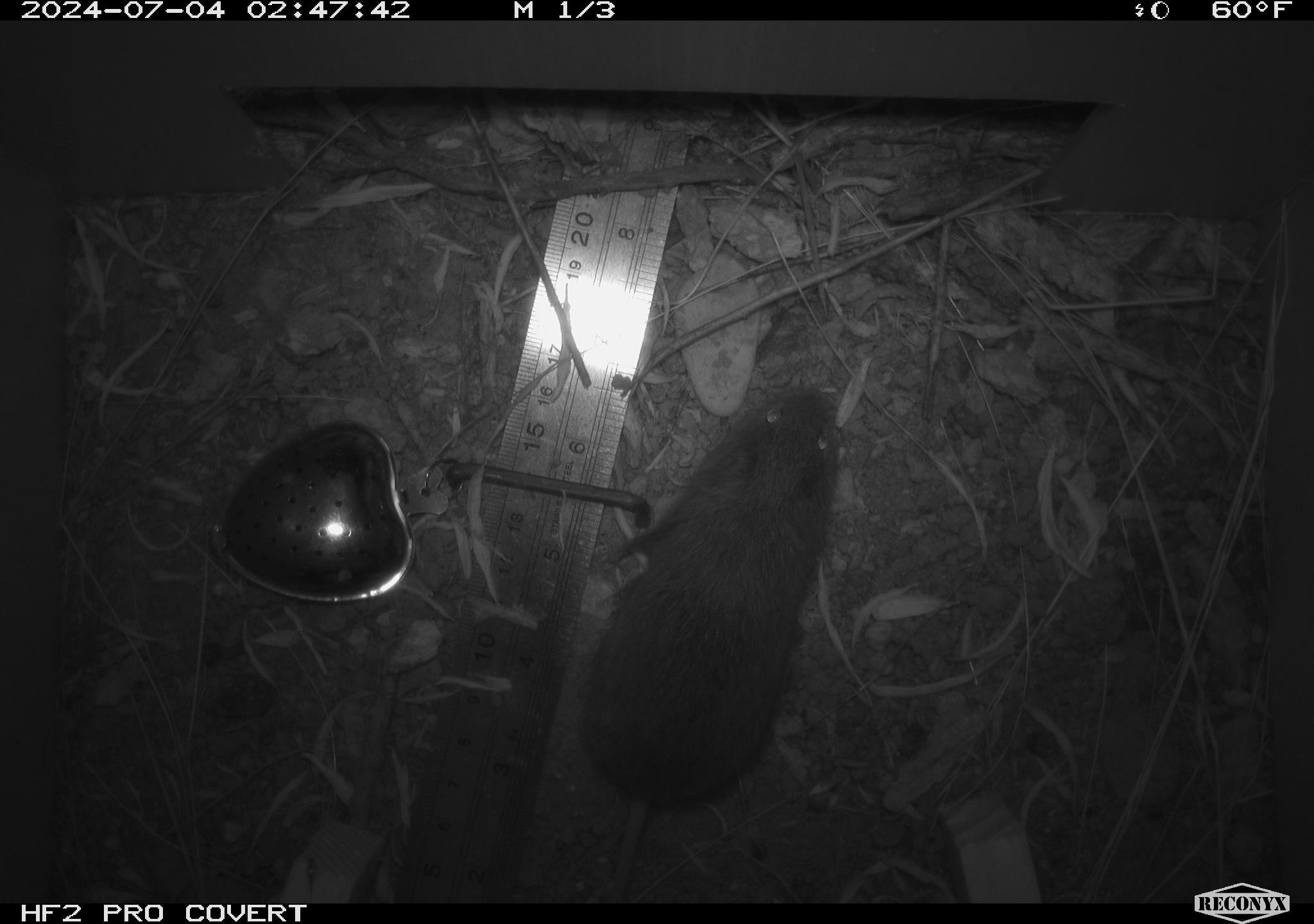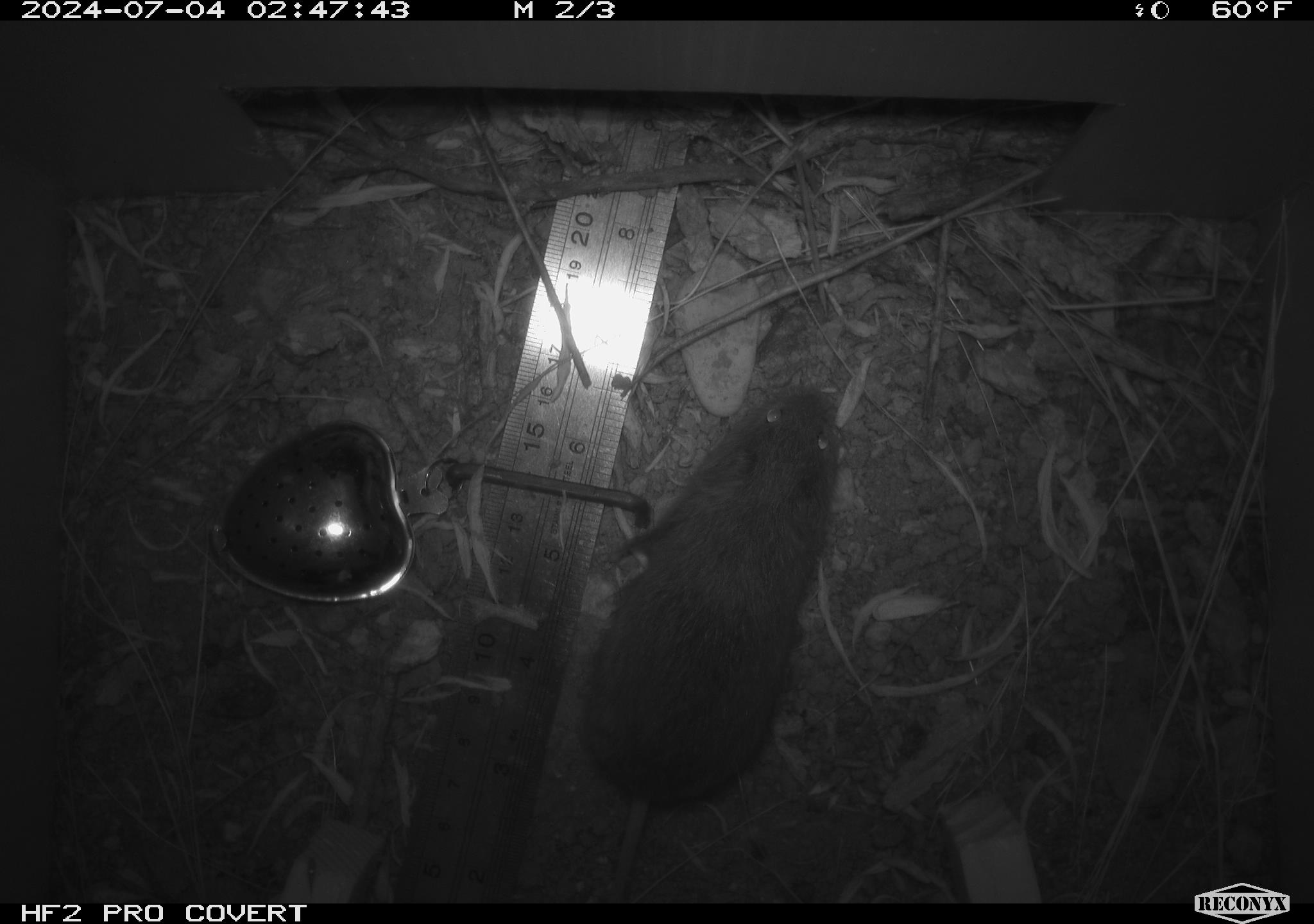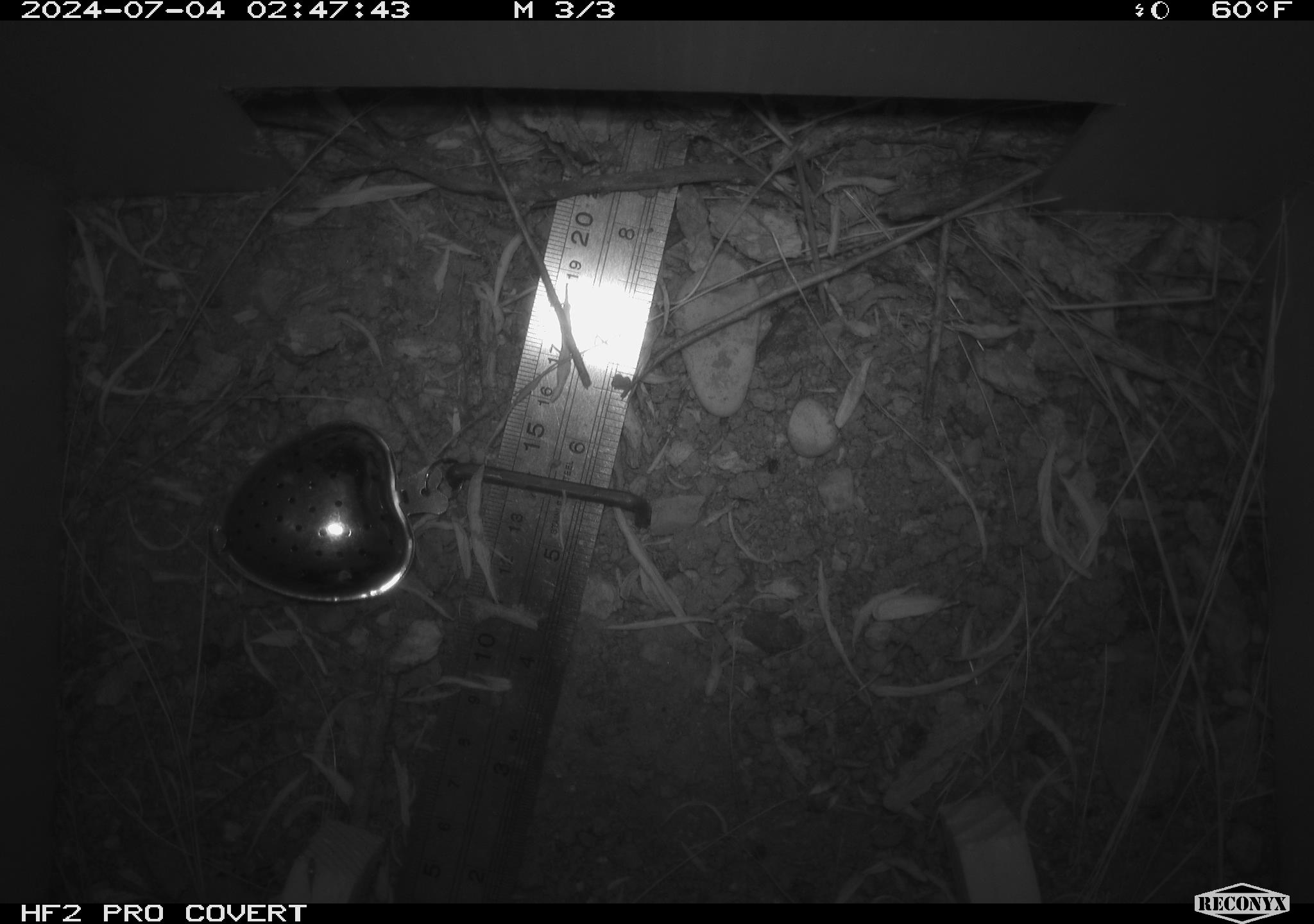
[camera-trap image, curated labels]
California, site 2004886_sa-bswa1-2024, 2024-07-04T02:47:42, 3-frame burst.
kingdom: Animalia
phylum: Chordata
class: Mammalia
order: Rodentia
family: Cricetidae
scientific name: Arvicolinae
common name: voles, lemmings, and muskrats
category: arvicolinae subfamily